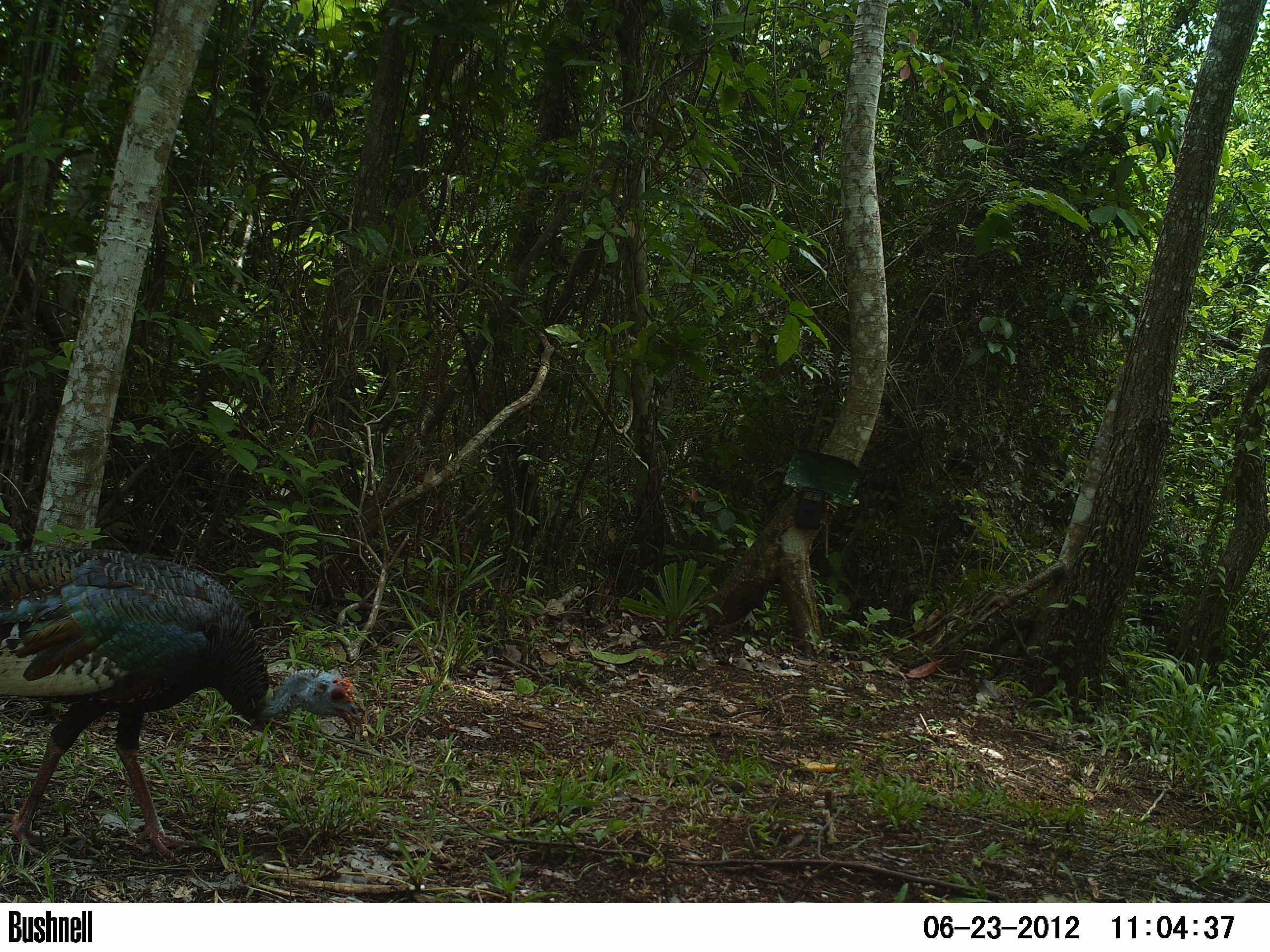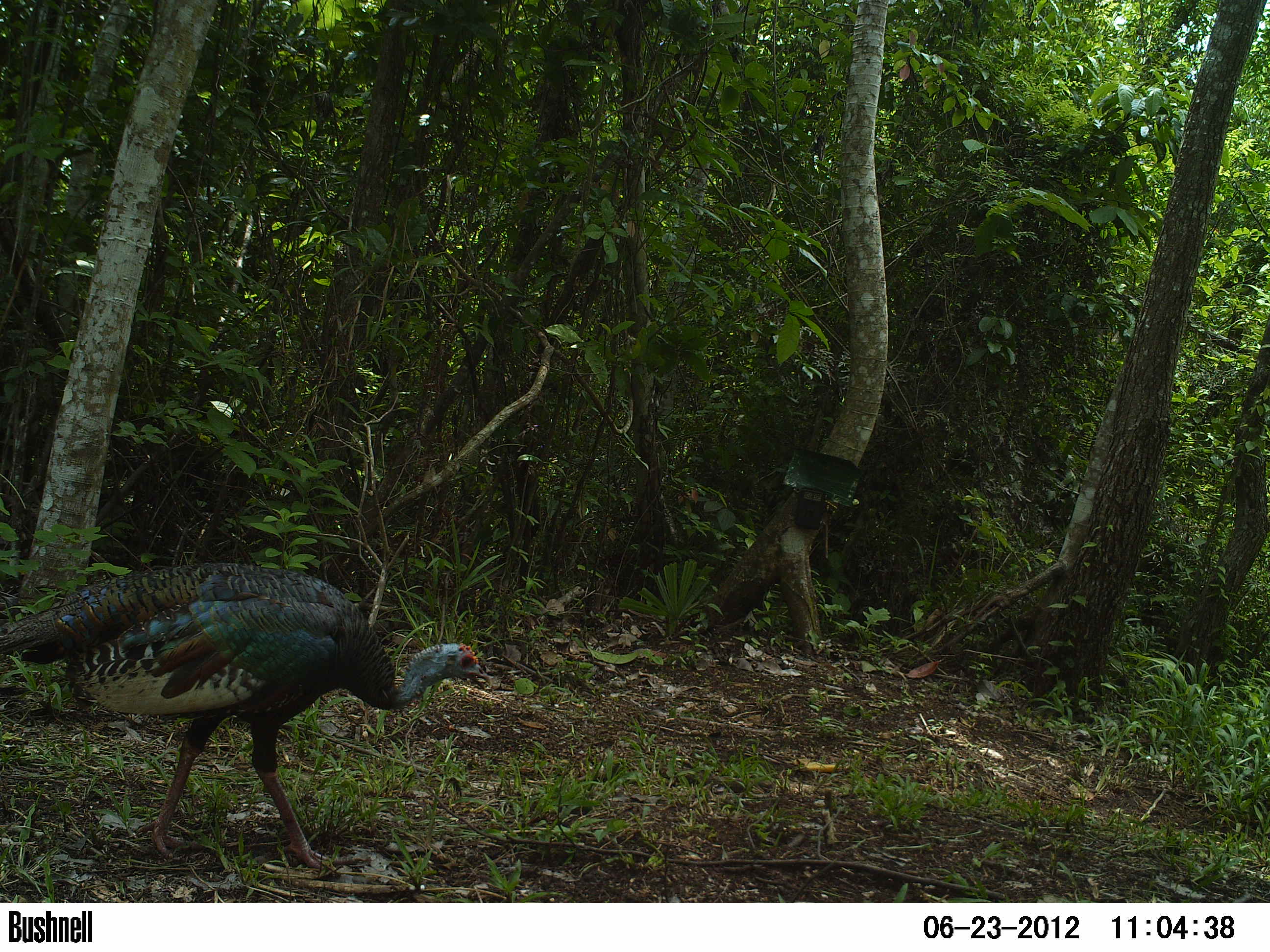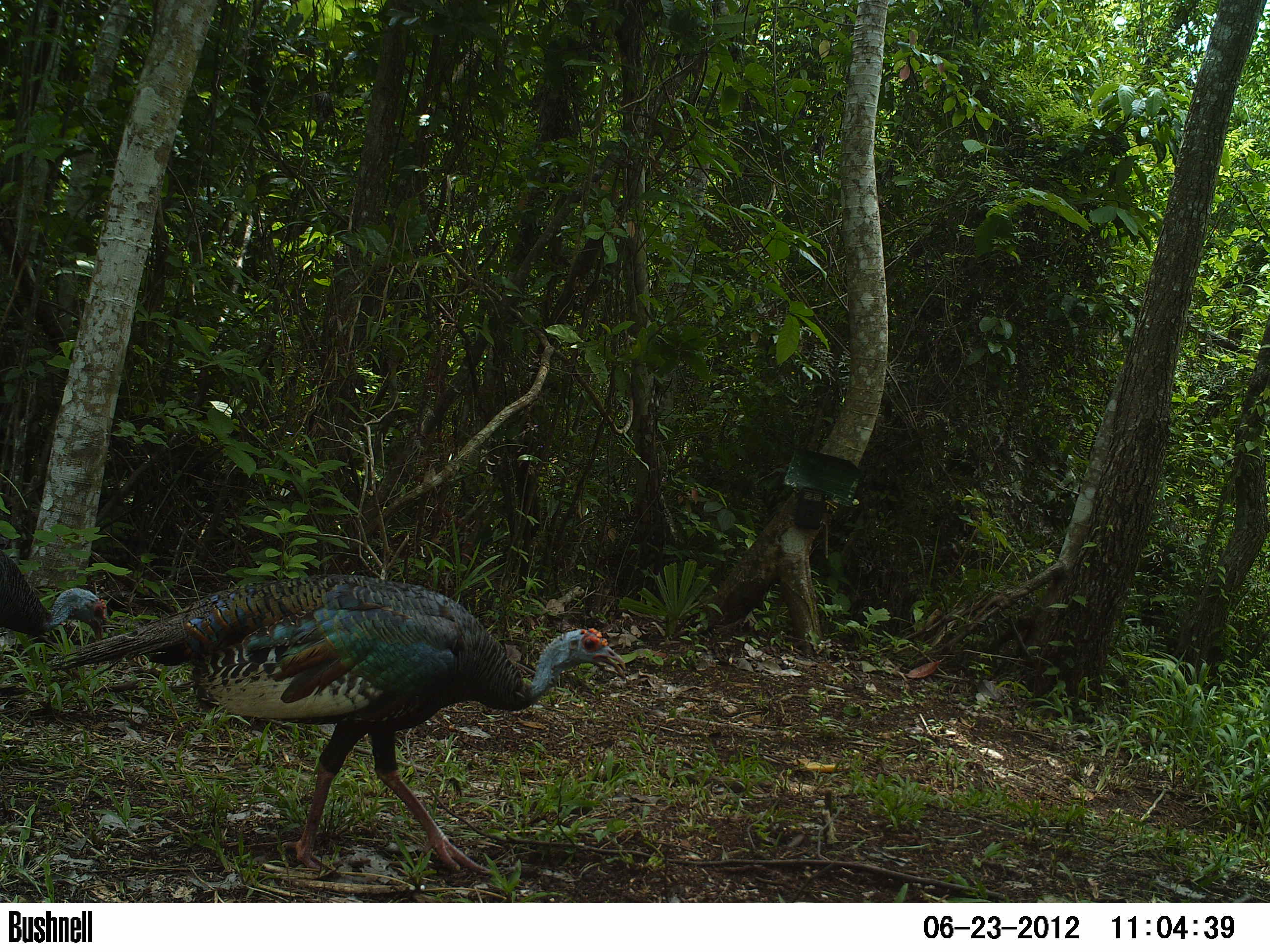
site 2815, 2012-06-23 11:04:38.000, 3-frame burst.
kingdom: Animalia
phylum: Chordata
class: Aves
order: Galliformes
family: Phasianidae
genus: Meleagris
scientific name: Meleagris ocellata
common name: ocellated turkey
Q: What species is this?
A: Meleagris ocellata (ocellated turkey).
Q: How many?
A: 2.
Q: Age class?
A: Adult.